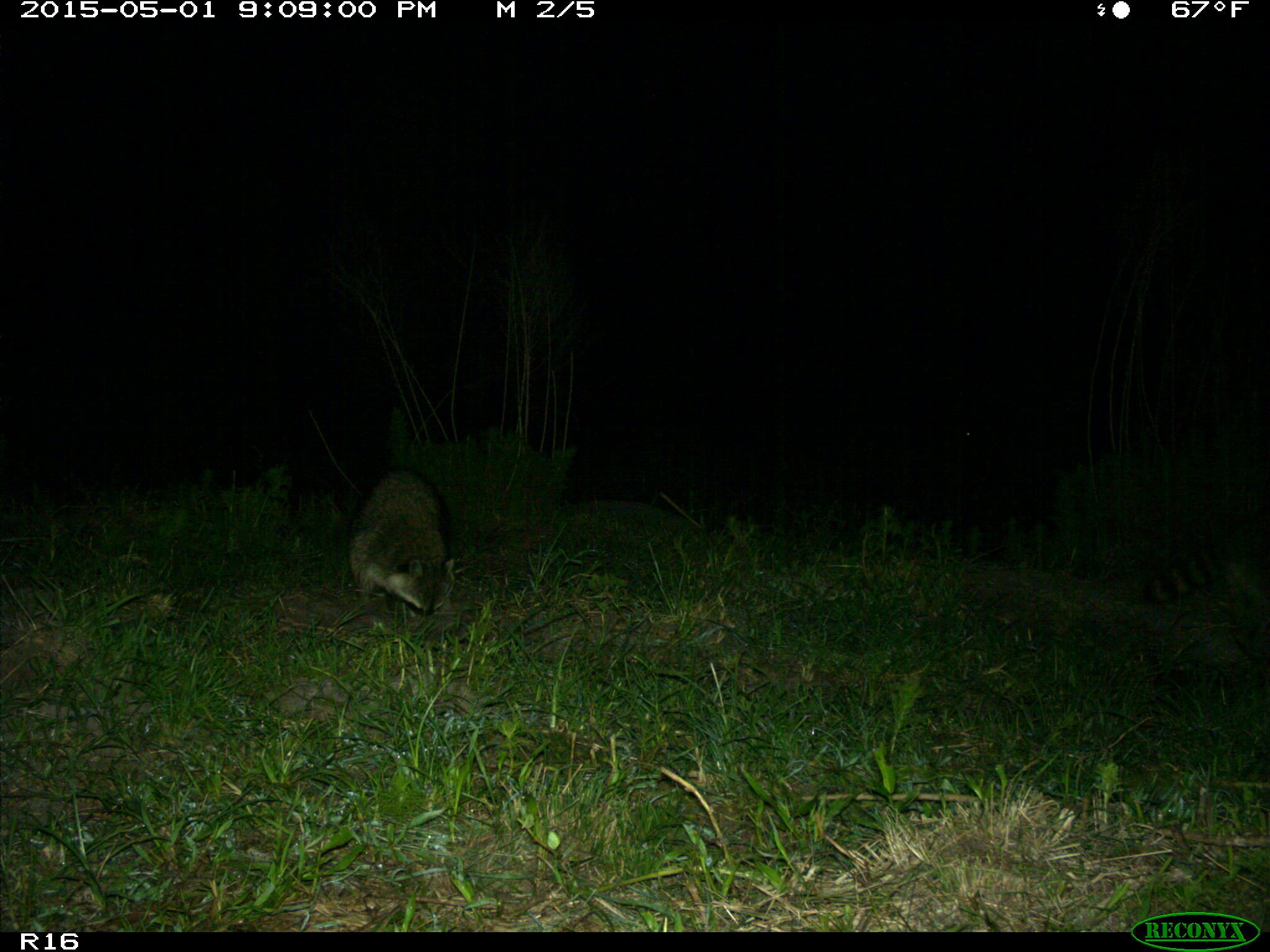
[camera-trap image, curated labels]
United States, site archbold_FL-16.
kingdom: Animalia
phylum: Chordata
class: Mammalia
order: Carnivora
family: Procyonidae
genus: Procyon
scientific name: Procyon lotor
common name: common raccoon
Procyon lotor (common raccoon).